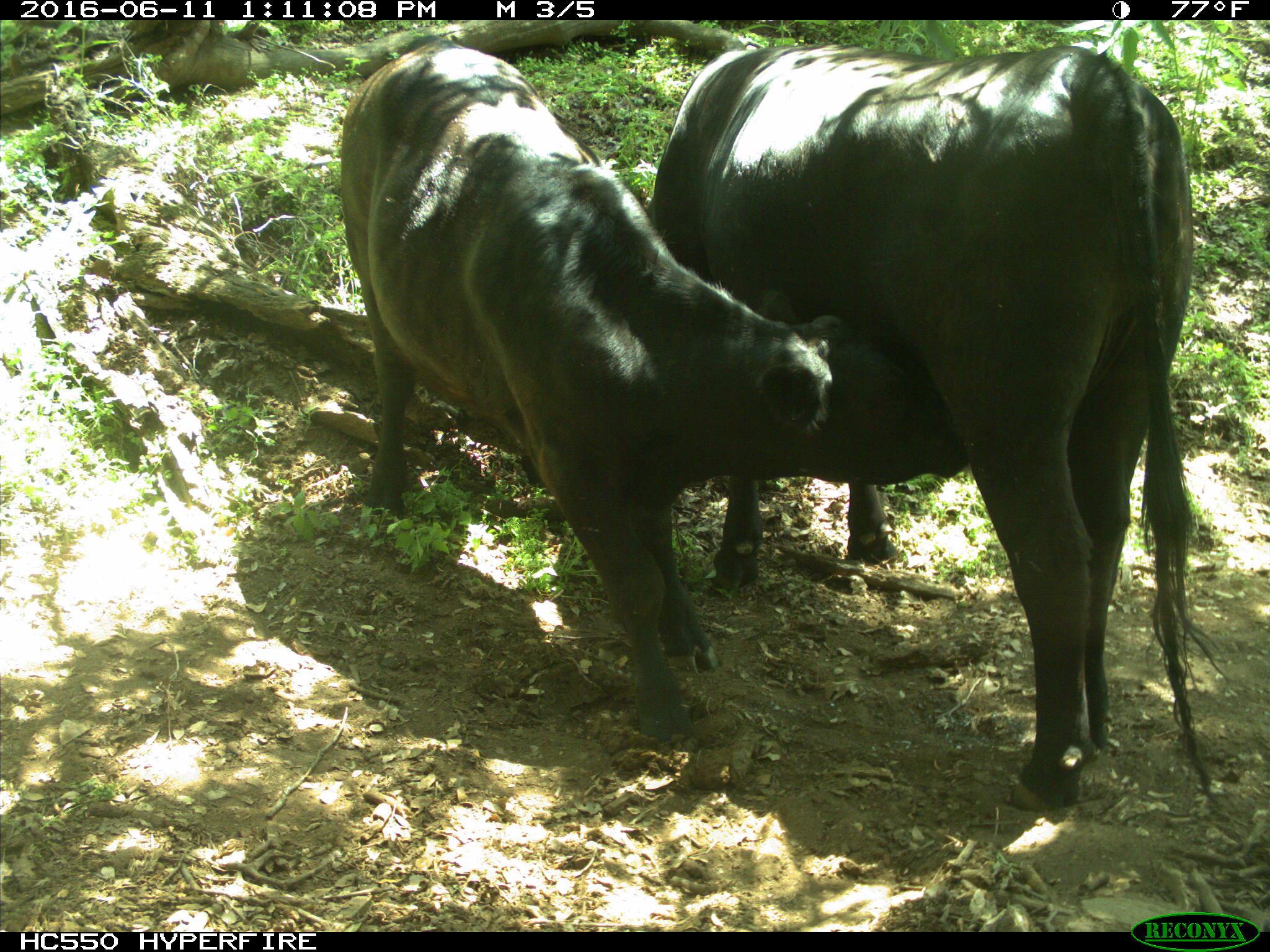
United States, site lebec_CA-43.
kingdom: Animalia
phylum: Chordata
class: Mammalia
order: Artiodactyla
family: Bovidae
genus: Bos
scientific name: Bos taurus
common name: domestic cow